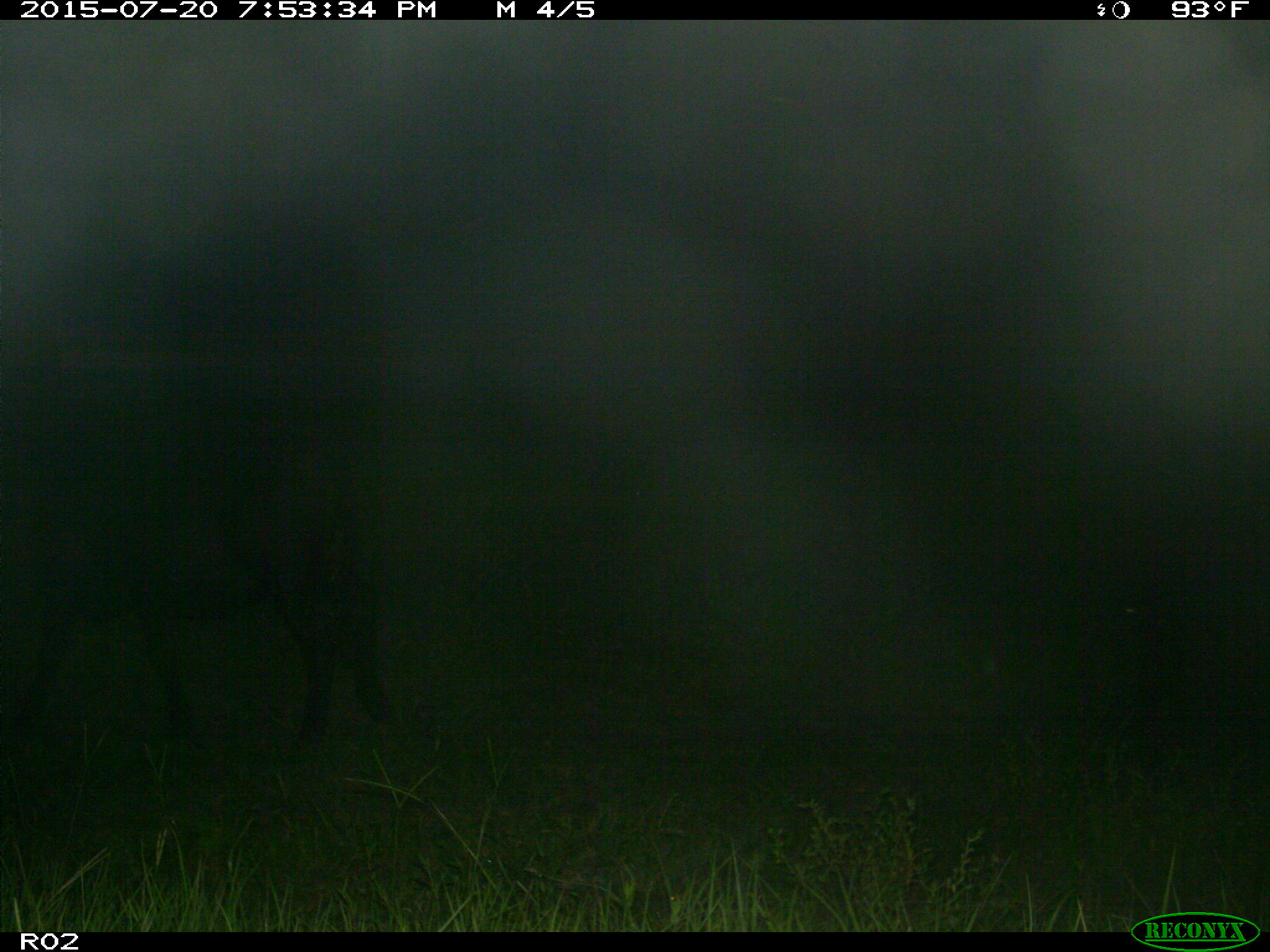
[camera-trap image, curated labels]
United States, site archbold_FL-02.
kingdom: Animalia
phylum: Chordata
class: Mammalia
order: Artiodactyla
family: Bovidae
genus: Bos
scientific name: Bos taurus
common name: domestic cow